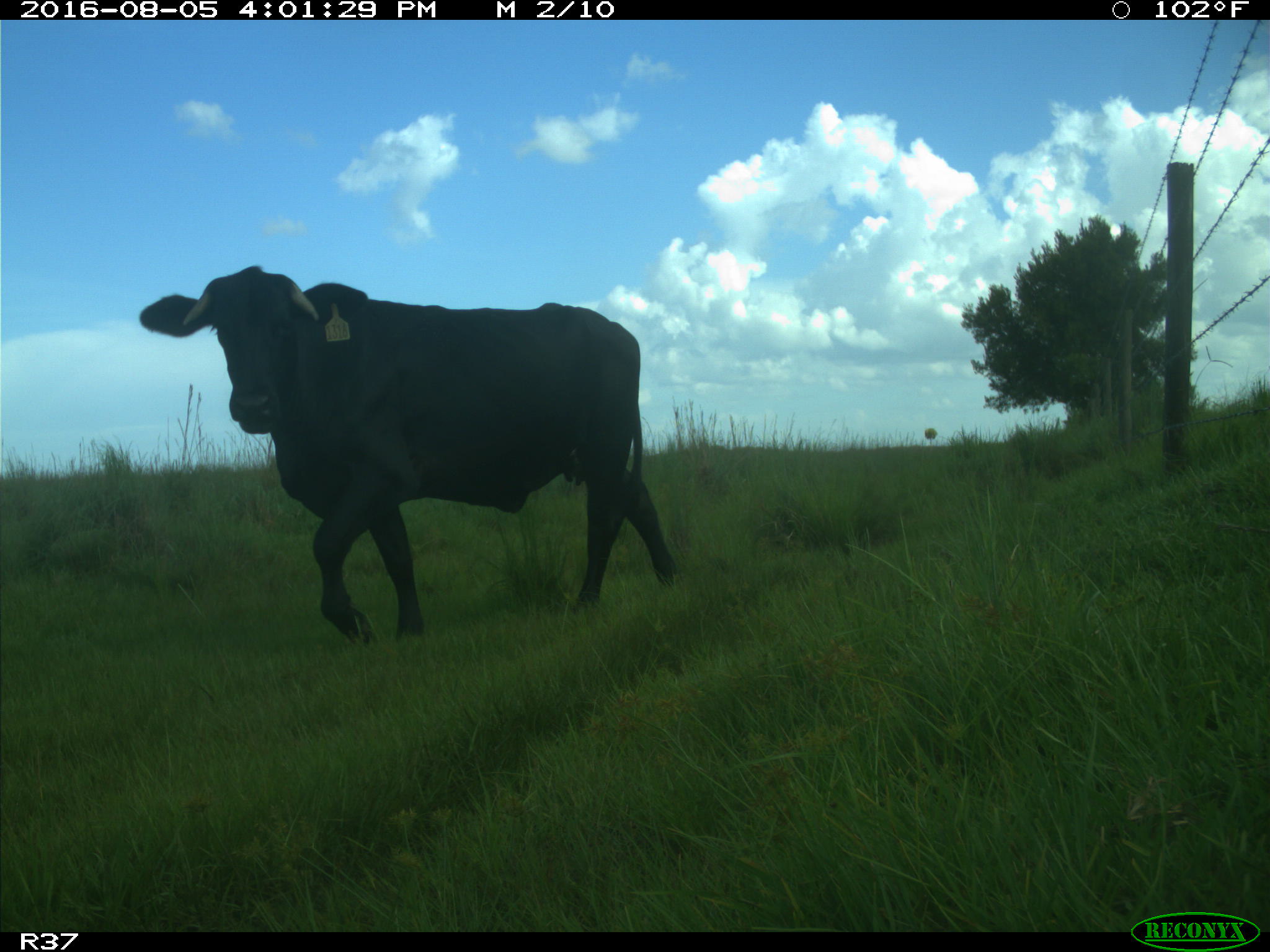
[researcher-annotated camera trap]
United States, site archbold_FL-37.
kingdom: Animalia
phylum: Chordata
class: Mammalia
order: Artiodactyla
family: Bovidae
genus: Bos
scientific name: Bos taurus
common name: domestic cow